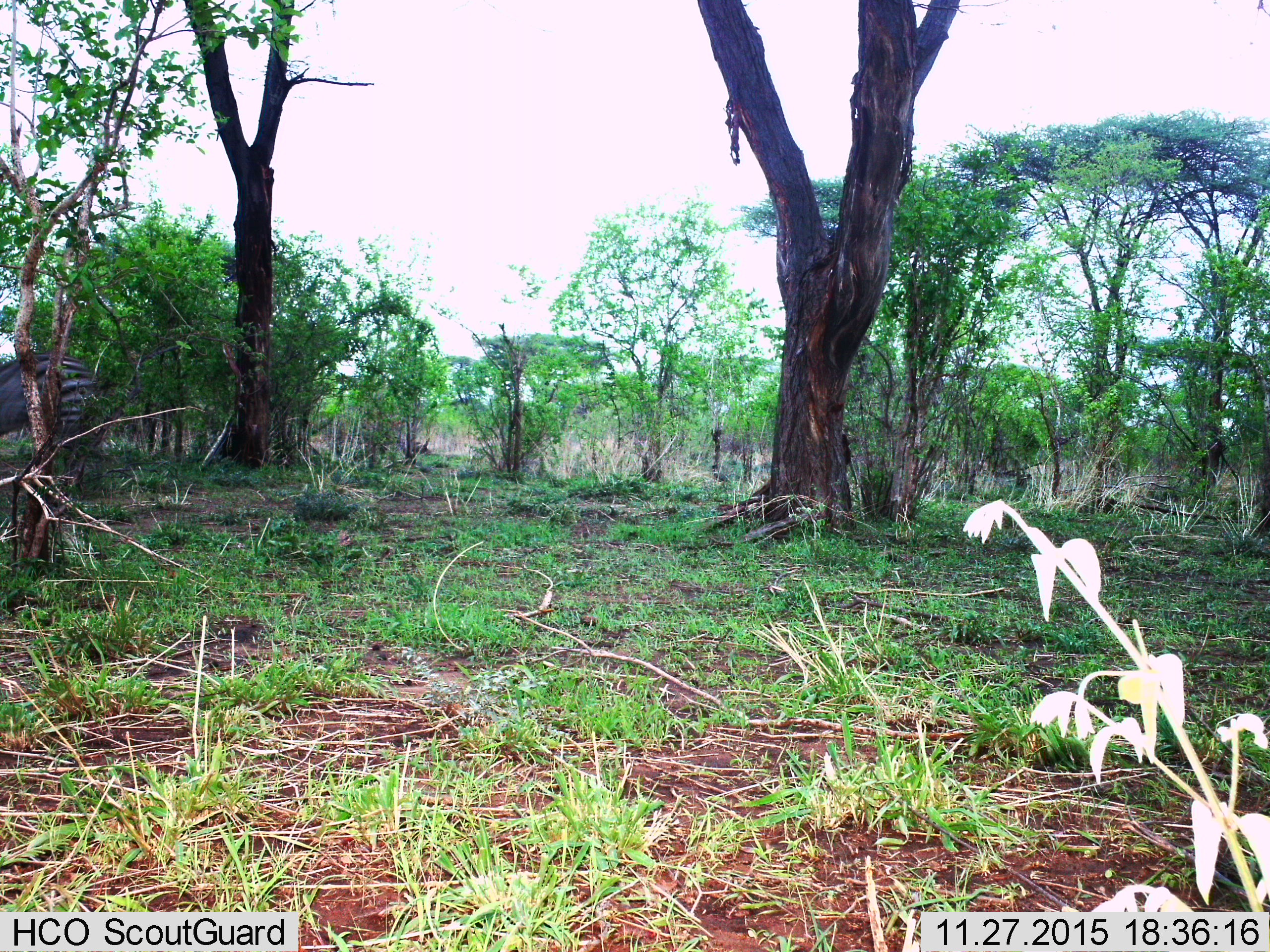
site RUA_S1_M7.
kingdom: Animalia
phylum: Chordata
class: Mammalia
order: Perissodactyla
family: Equidae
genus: Equus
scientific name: Equus quagga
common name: plains zebra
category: zebraplains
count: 1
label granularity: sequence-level